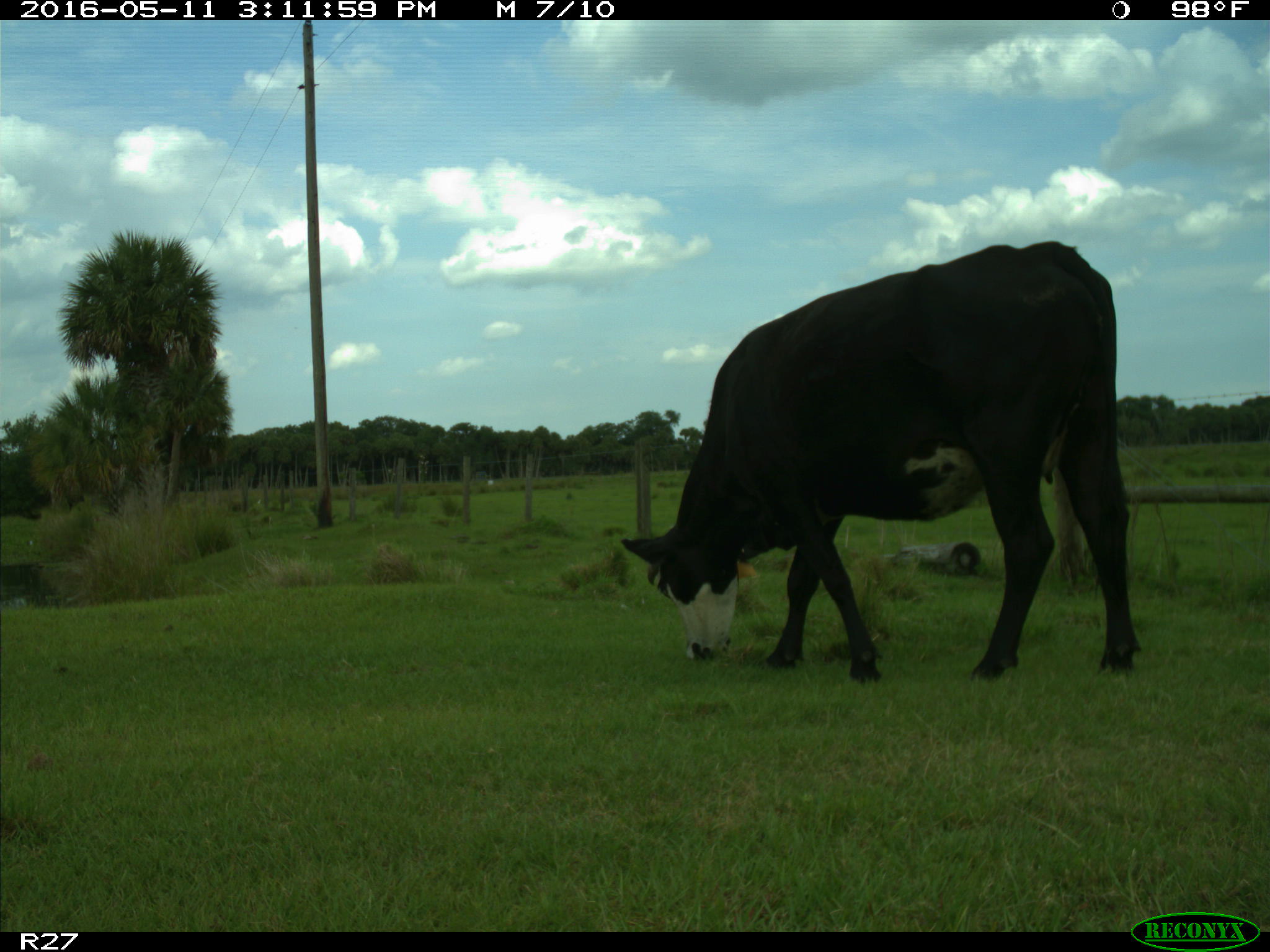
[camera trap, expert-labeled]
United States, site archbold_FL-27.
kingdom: Animalia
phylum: Chordata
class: Mammalia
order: Artiodactyla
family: Bovidae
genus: Bos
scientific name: Bos taurus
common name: domestic cow